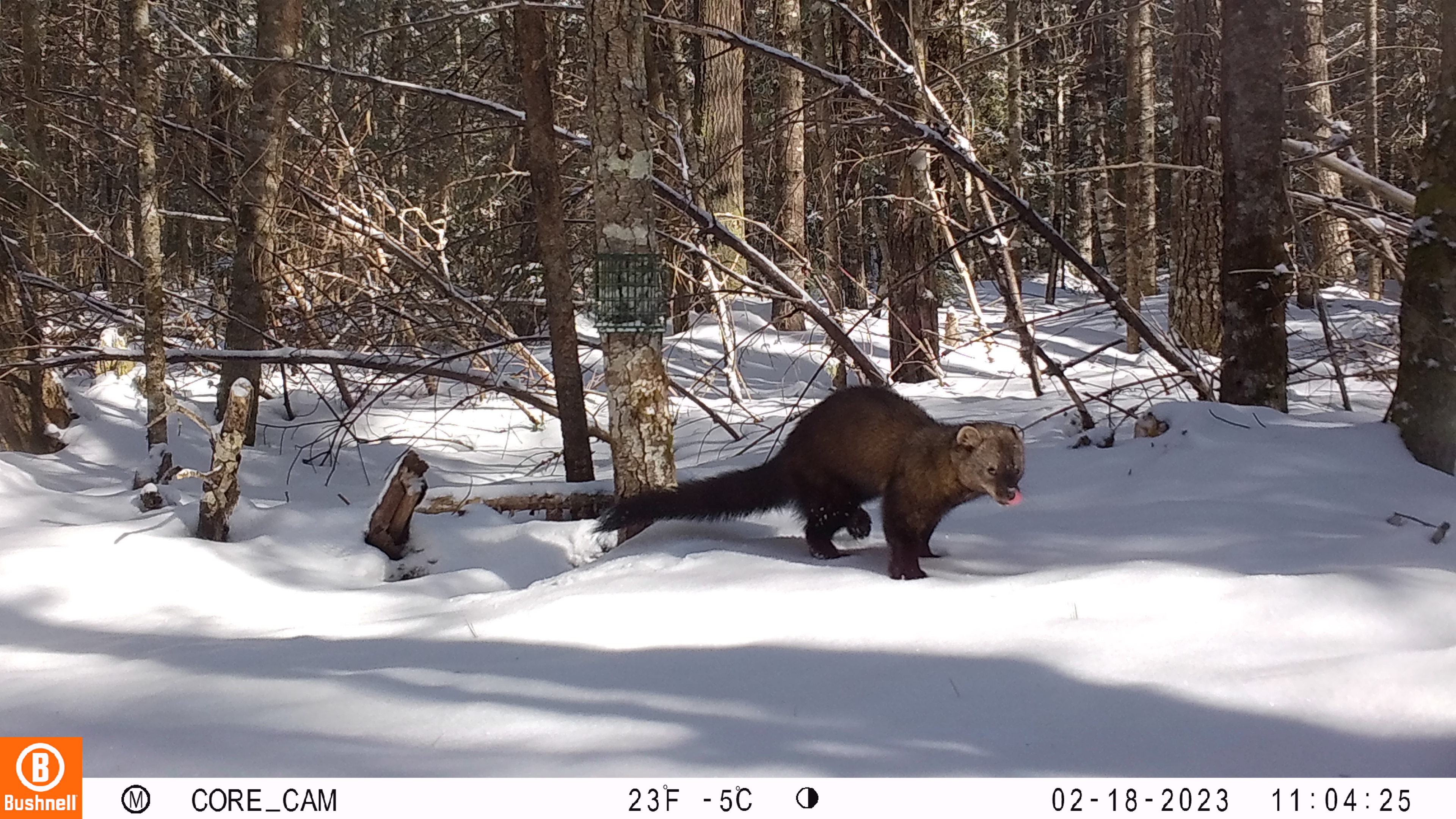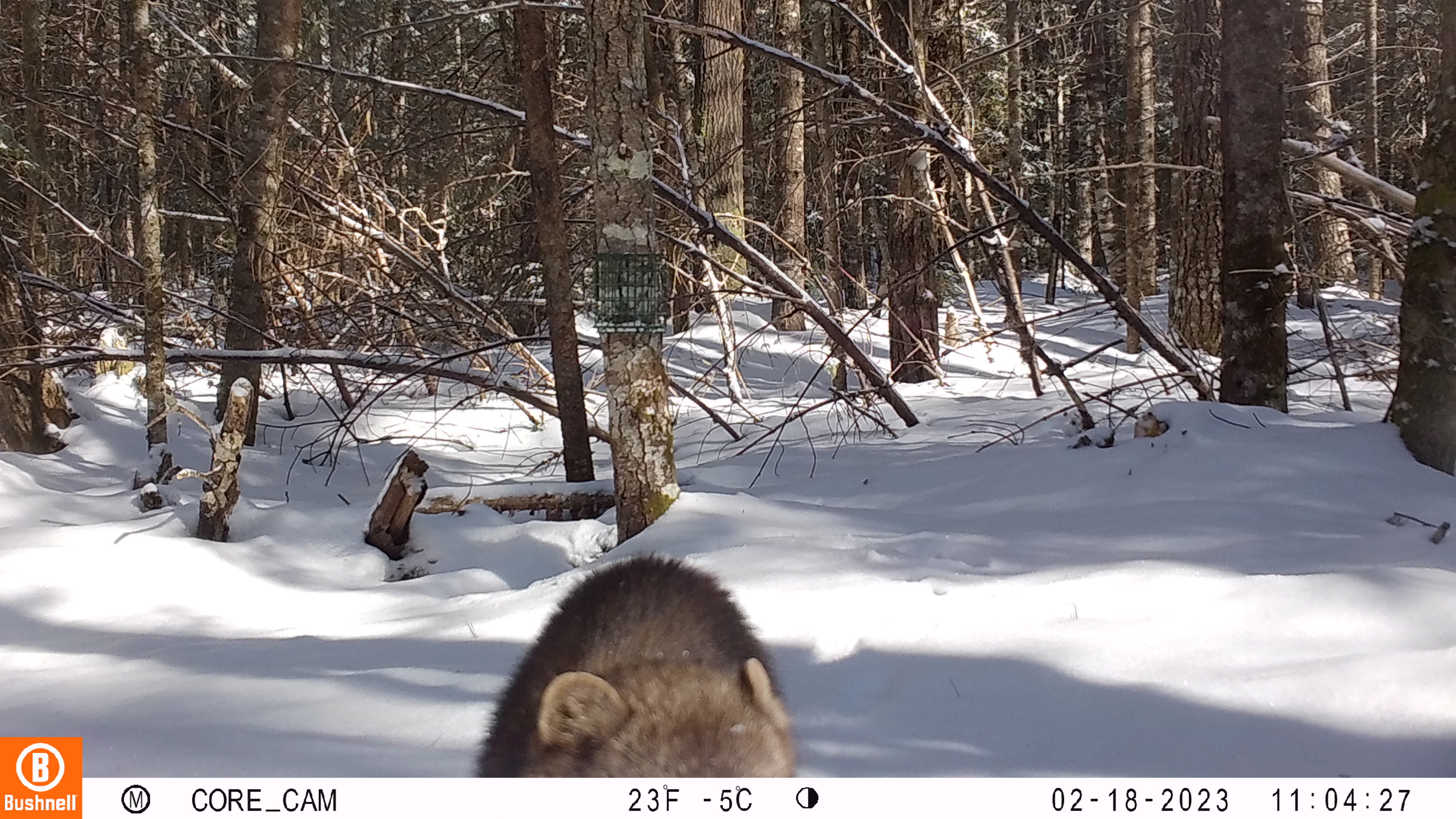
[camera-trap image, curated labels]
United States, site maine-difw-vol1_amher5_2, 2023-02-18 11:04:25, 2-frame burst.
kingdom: Animalia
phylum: Chordata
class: Mammalia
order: Carnivora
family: Mustelidae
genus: Pekania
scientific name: Pekania pennanti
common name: fisher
Fisher (Pekania pennanti).